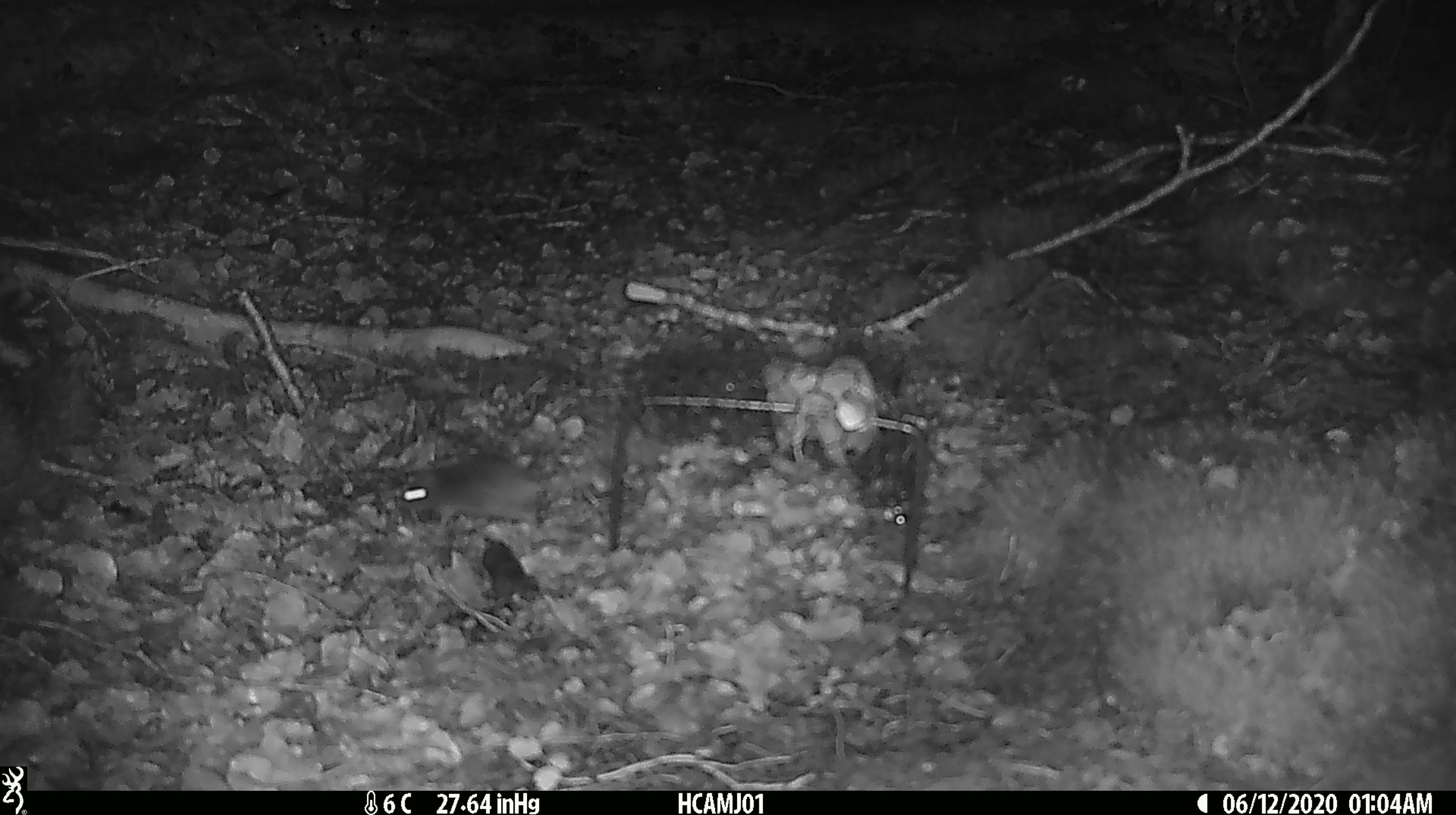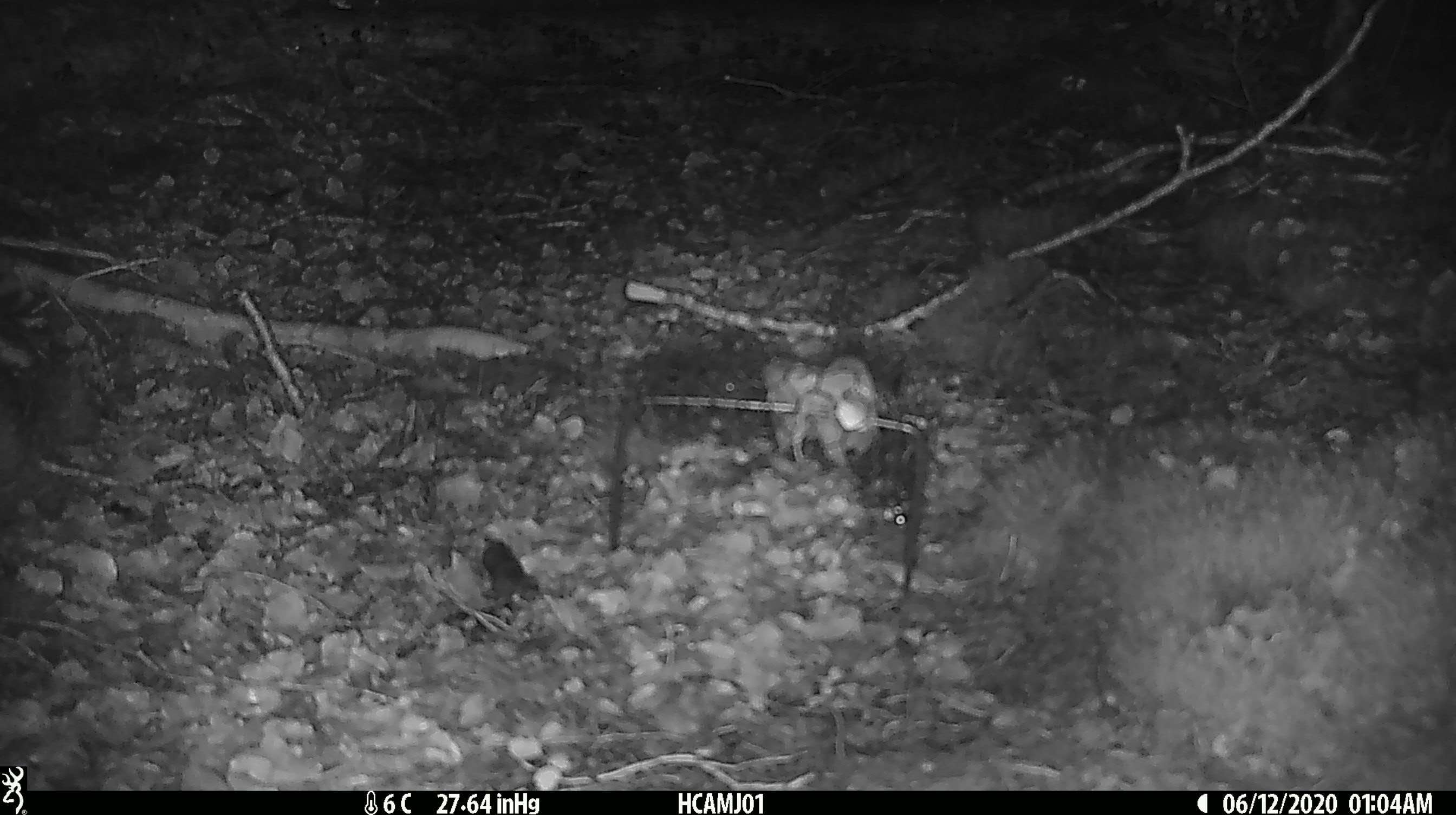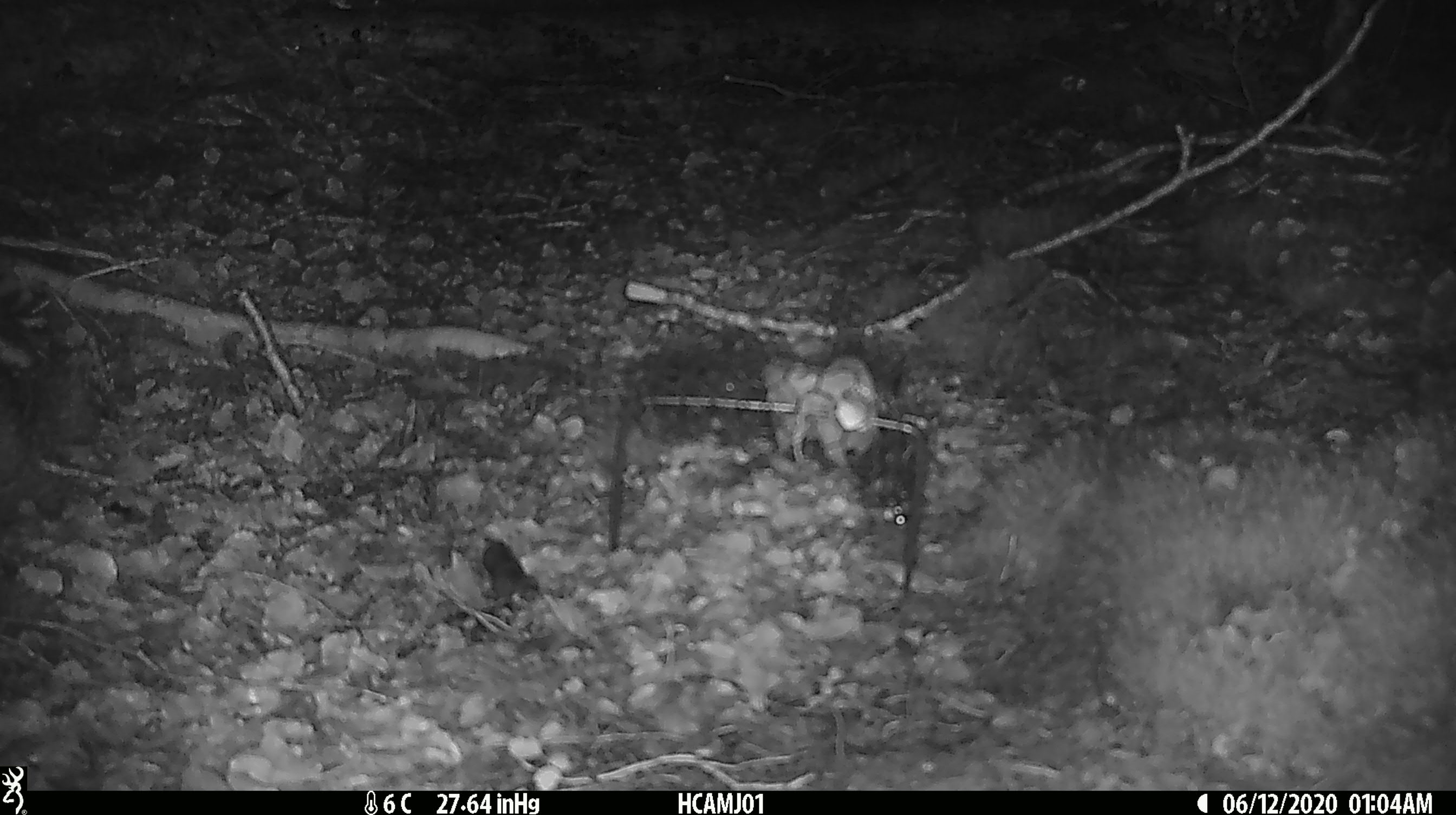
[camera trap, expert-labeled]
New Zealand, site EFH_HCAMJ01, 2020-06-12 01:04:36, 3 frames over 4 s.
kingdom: Animalia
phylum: Chordata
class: Mammalia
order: Rodentia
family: Muridae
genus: Mus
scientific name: Mus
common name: mouse